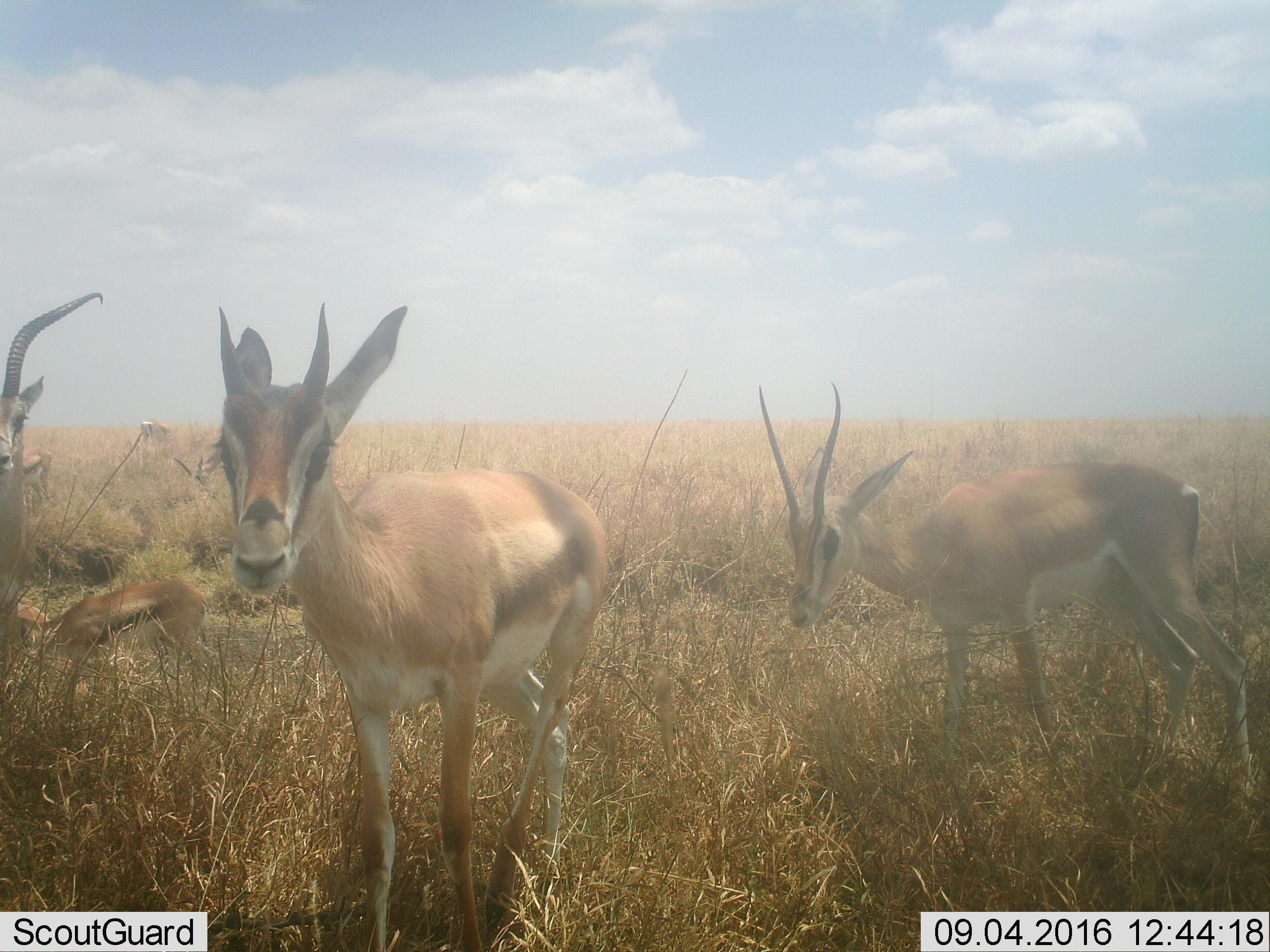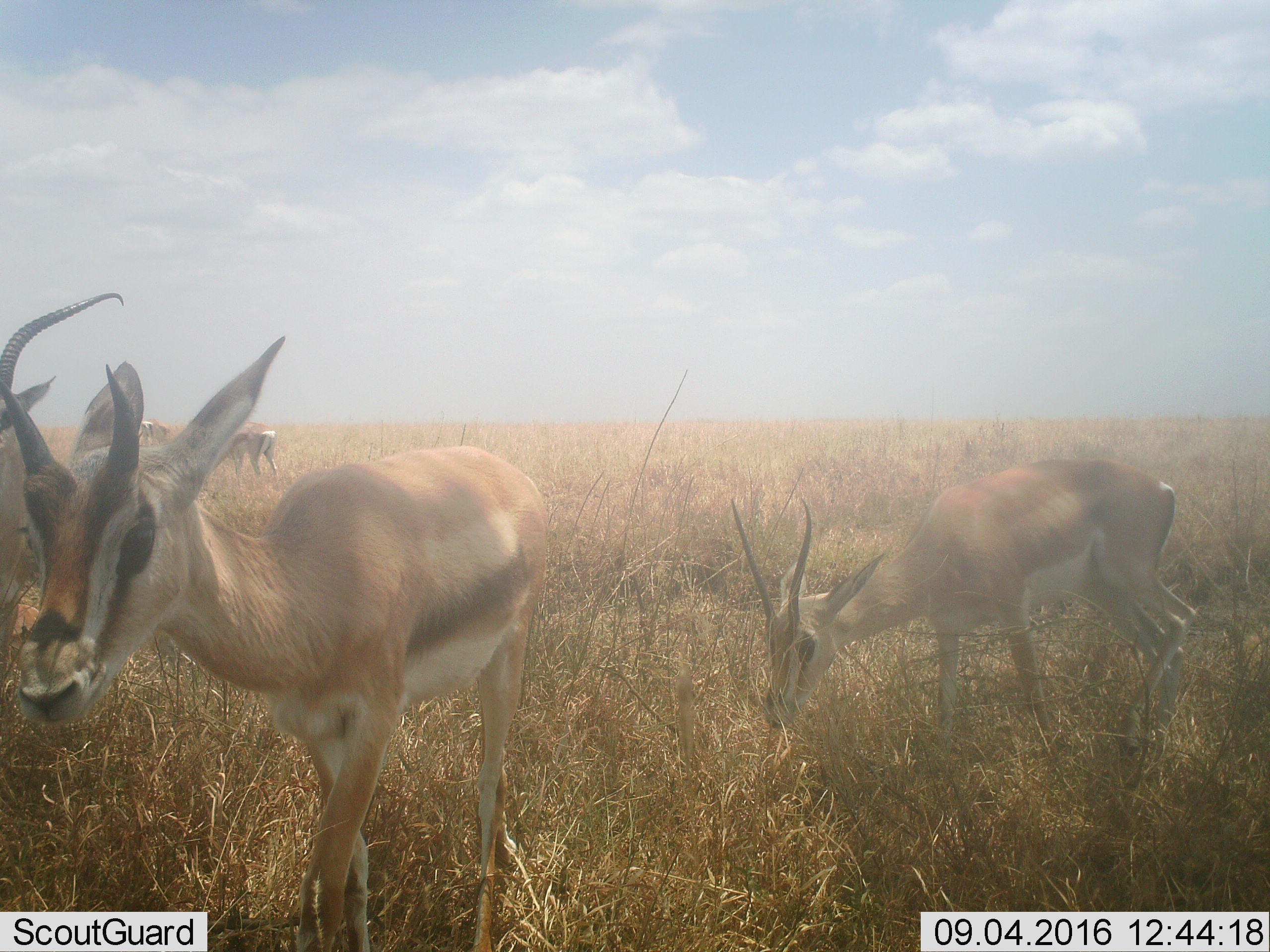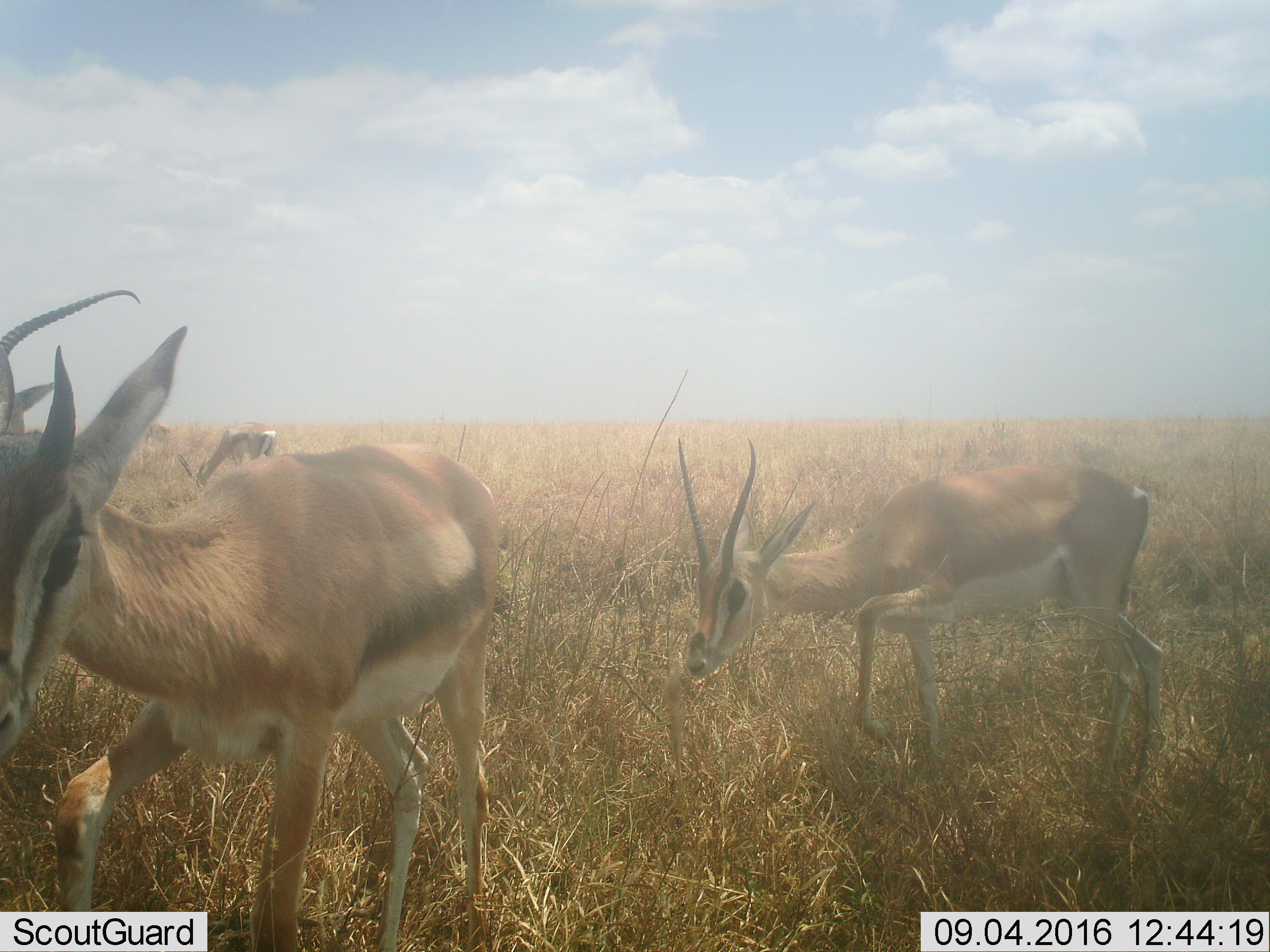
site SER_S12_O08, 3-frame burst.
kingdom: Animalia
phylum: Chordata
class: Mammalia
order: Artiodactyla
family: Bovidae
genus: Eudorcas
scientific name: Eudorcas thomsonii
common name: thomson's gazelle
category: gazellethomsons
Gazellethomsons (thomson's gazelle) (Eudorcas thomsonii), count 6. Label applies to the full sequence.